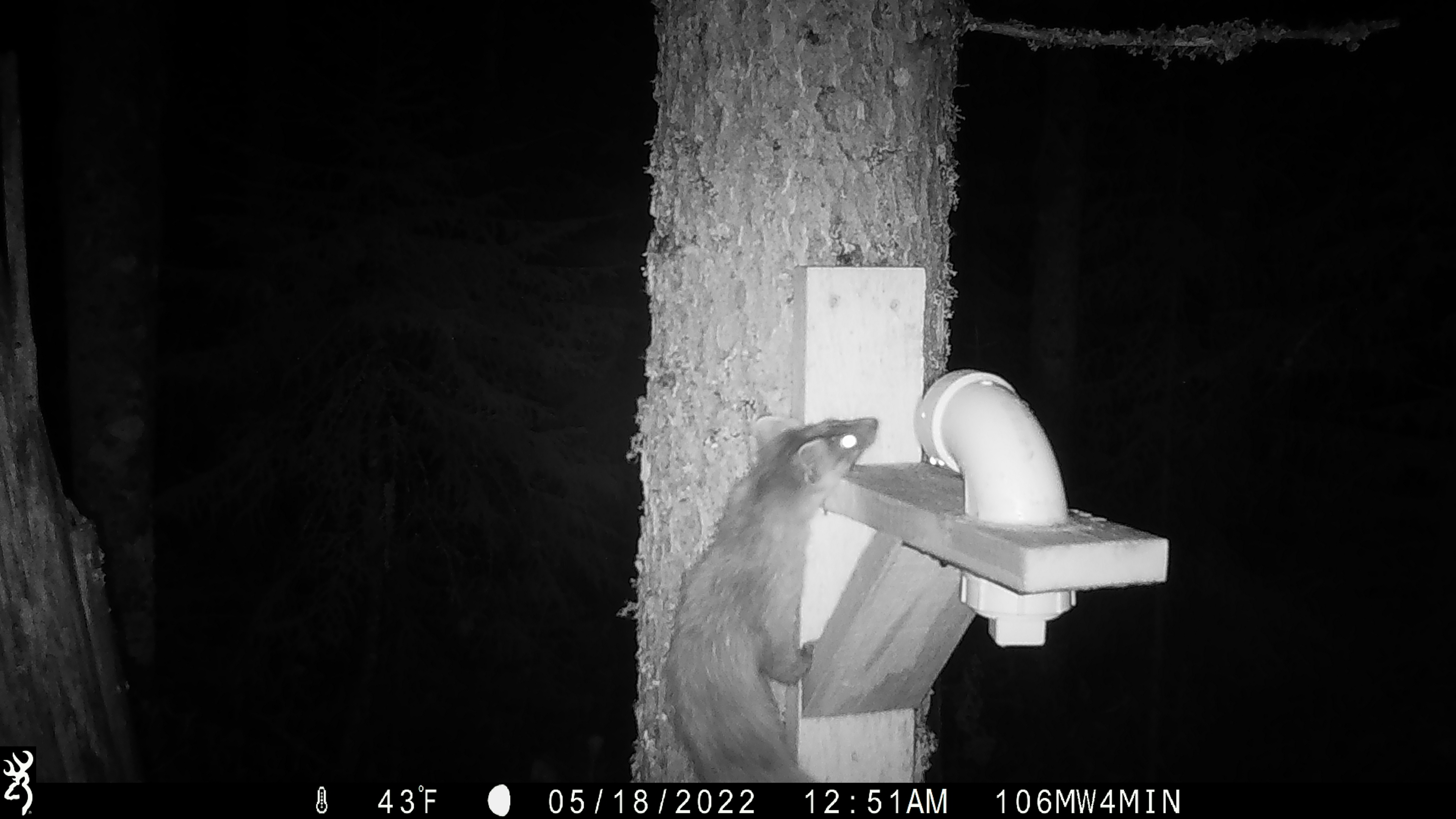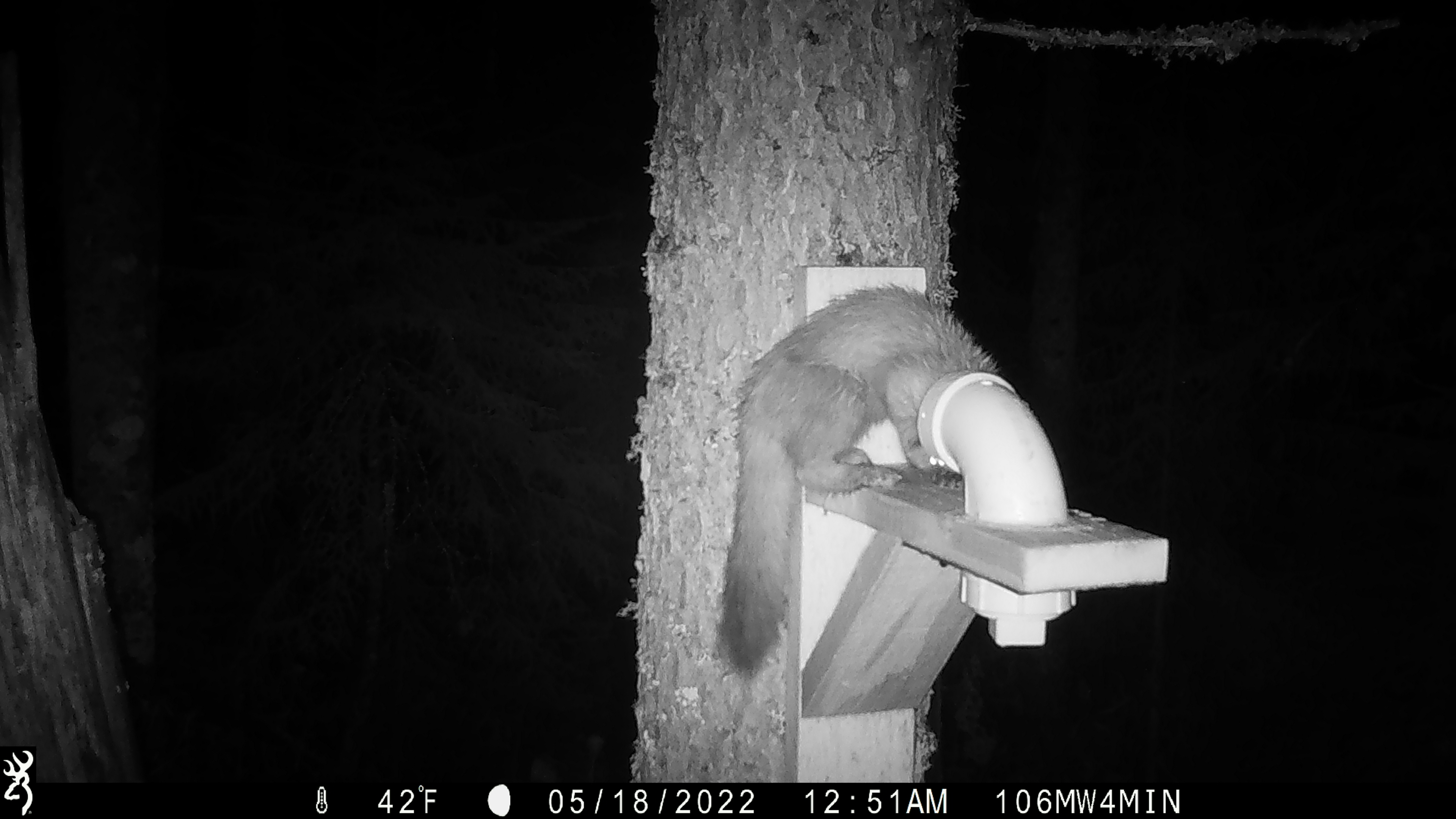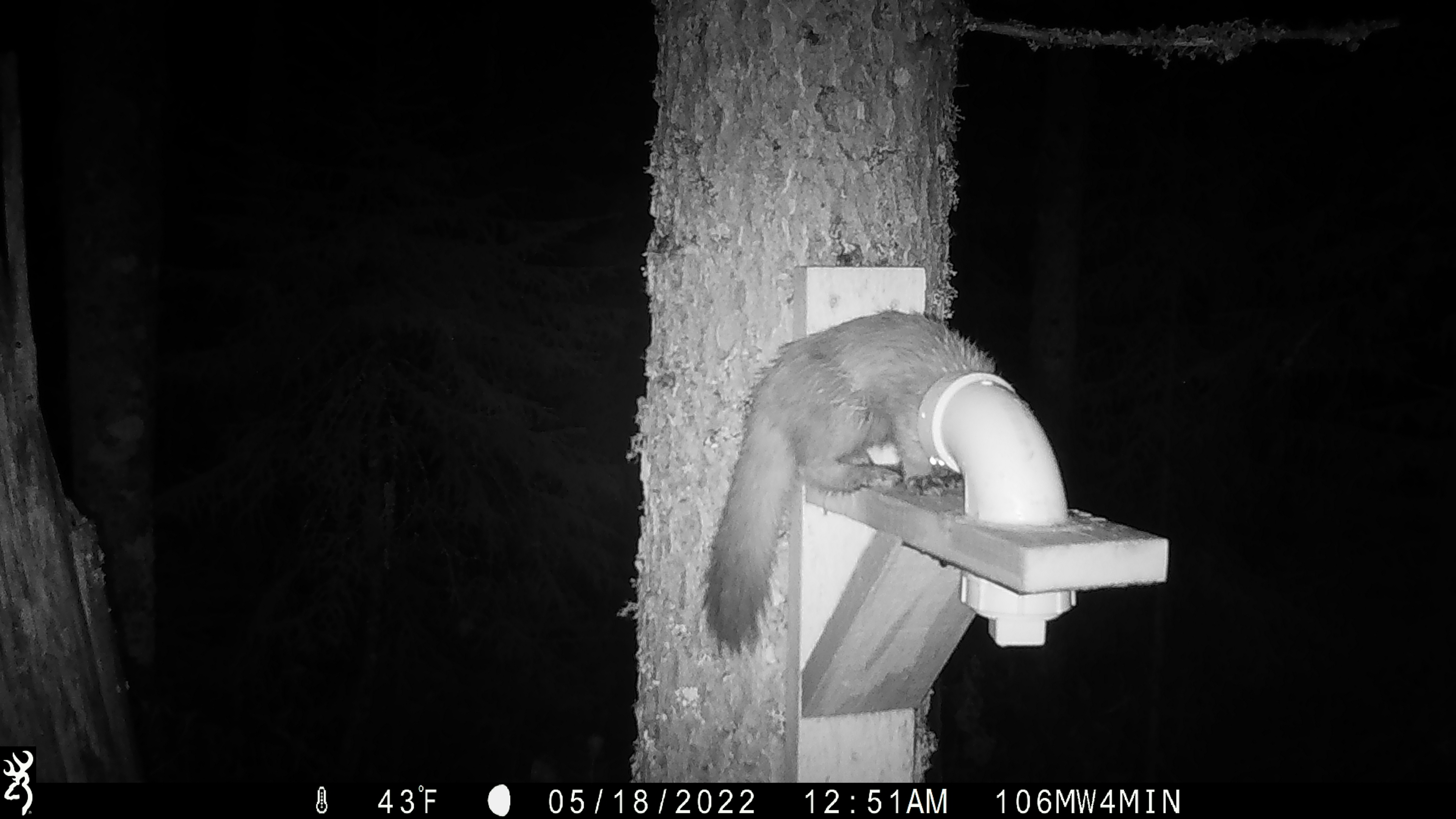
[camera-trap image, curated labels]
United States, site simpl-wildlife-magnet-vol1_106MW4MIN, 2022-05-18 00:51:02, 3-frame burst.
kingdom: Animalia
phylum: Chordata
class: Mammalia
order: Carnivora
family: Mustelidae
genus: Martes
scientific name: Martes americana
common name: american marten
American marten (Martes americana).